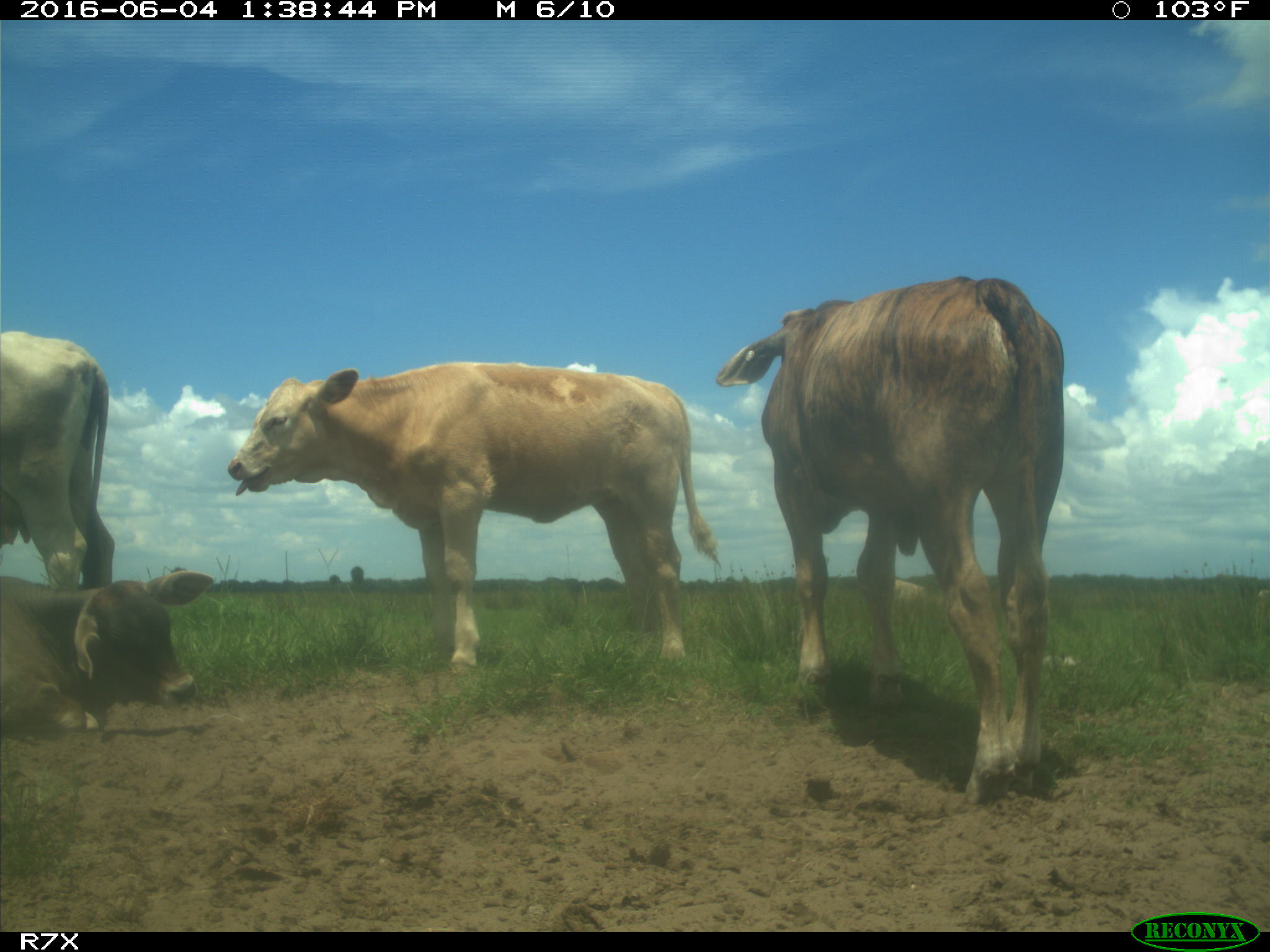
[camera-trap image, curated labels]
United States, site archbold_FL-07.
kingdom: Animalia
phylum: Chordata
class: Mammalia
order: Artiodactyla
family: Bovidae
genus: Bos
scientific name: Bos taurus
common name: domestic cow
Bos taurus (domestic cow).